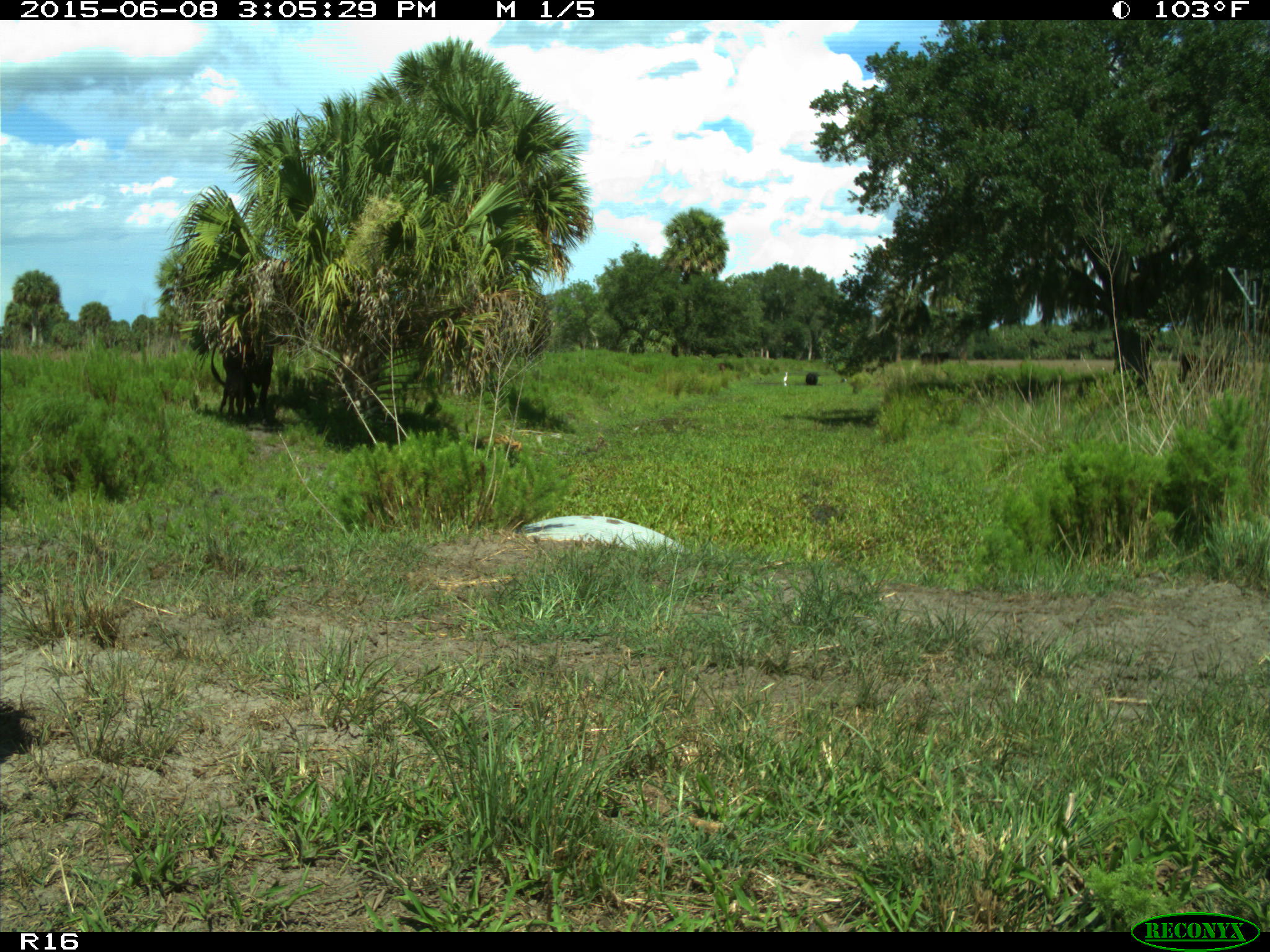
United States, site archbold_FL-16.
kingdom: Animalia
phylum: Chordata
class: Mammalia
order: Artiodactyla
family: Bovidae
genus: Bos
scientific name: Bos taurus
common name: domestic cow